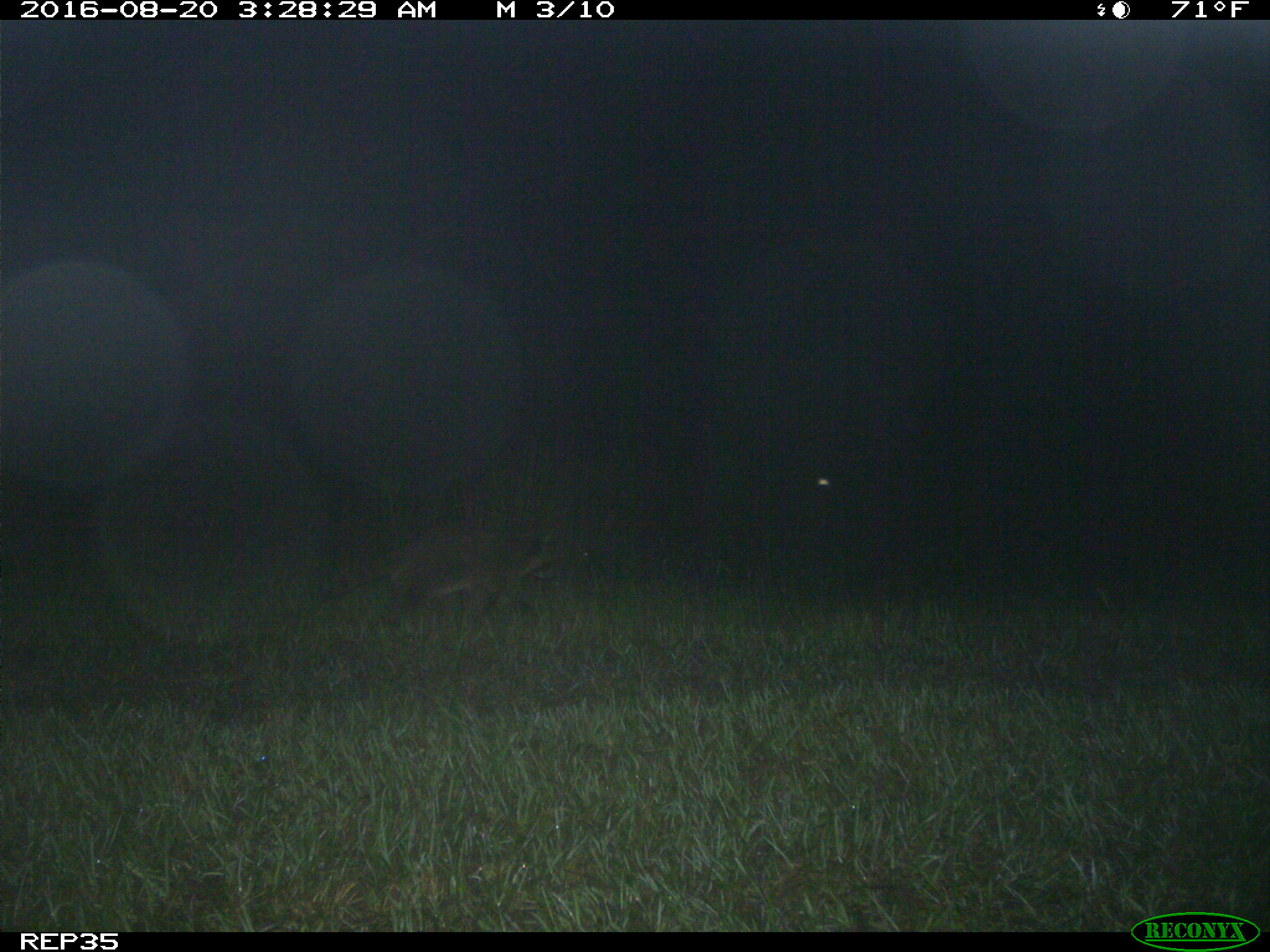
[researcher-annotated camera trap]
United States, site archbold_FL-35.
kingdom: Animalia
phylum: Chordata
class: Mammalia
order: Carnivora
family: Procyonidae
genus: Procyon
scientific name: Procyon lotor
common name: common raccoon